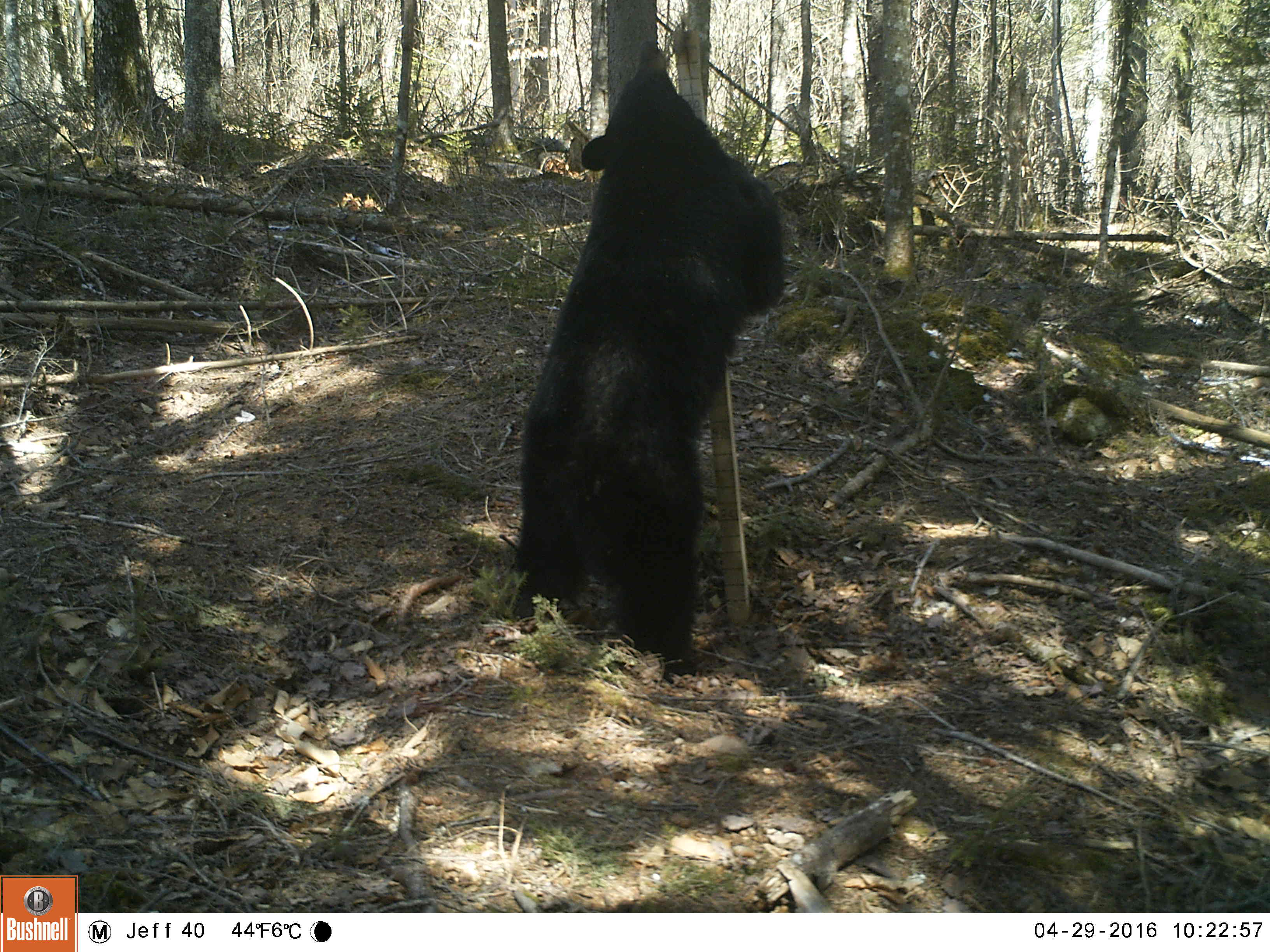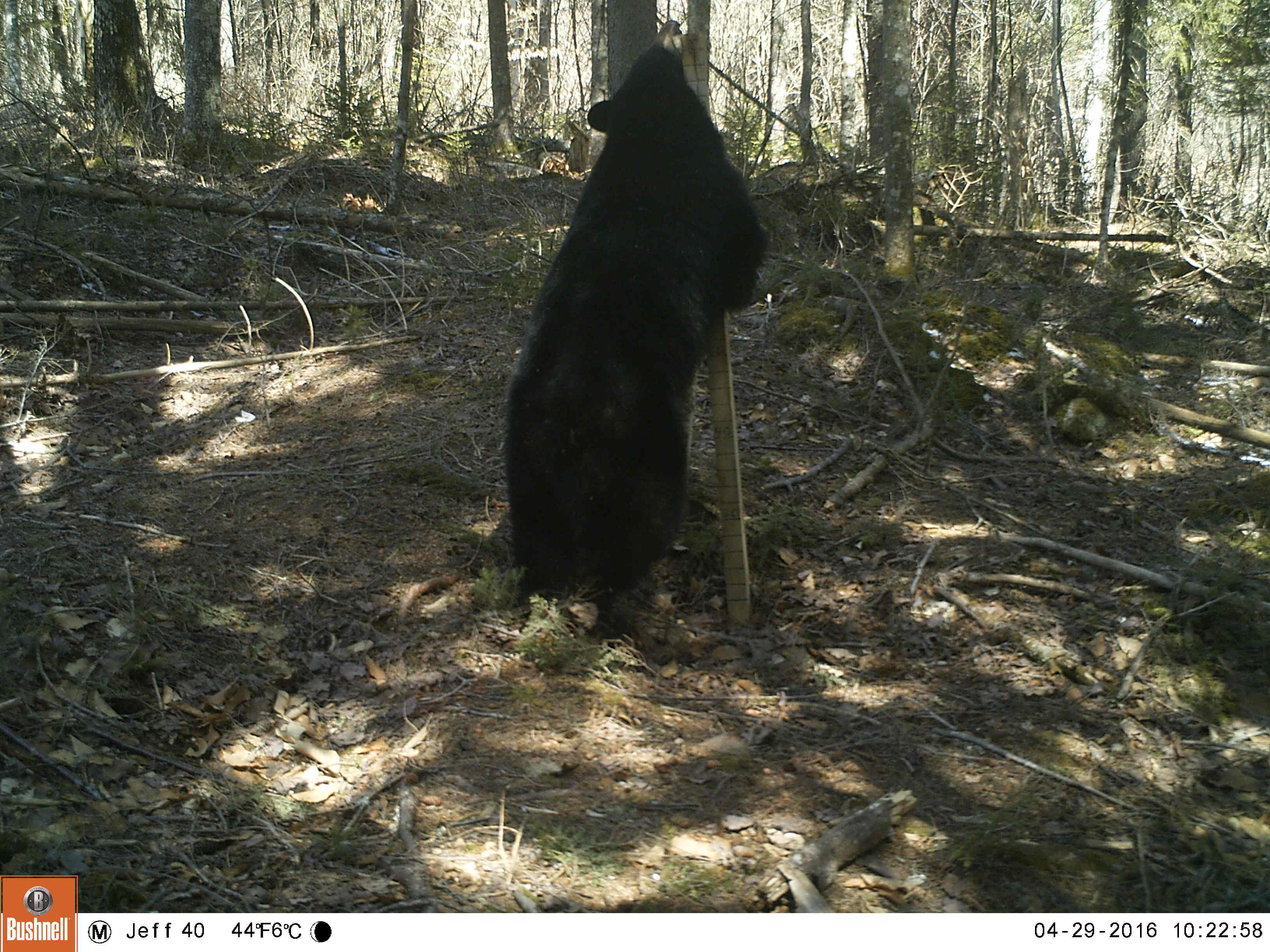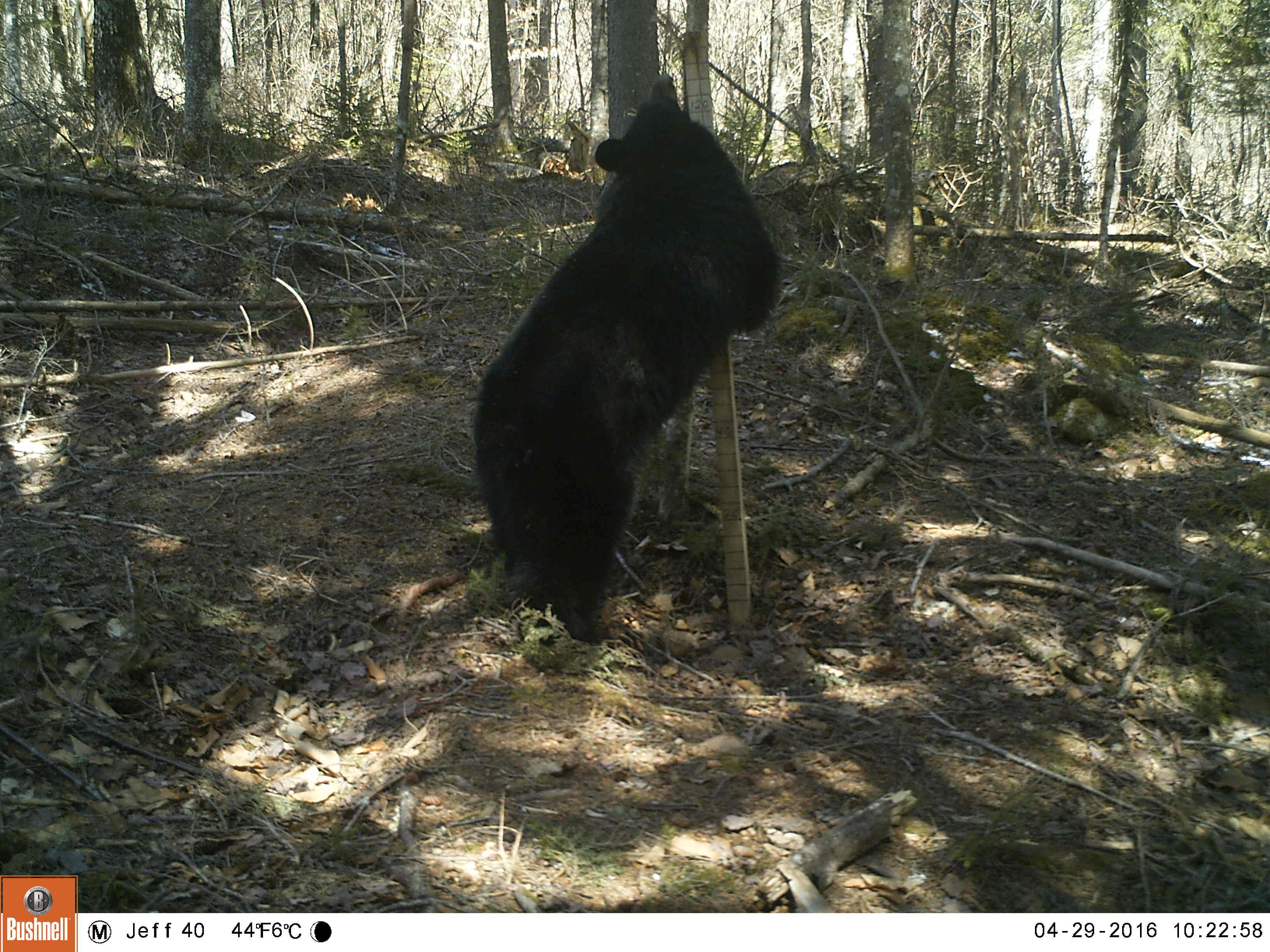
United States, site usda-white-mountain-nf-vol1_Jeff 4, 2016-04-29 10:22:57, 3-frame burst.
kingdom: Animalia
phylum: Chordata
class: Mammalia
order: Carnivora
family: Ursidae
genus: Ursus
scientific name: Ursus americanus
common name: black bear